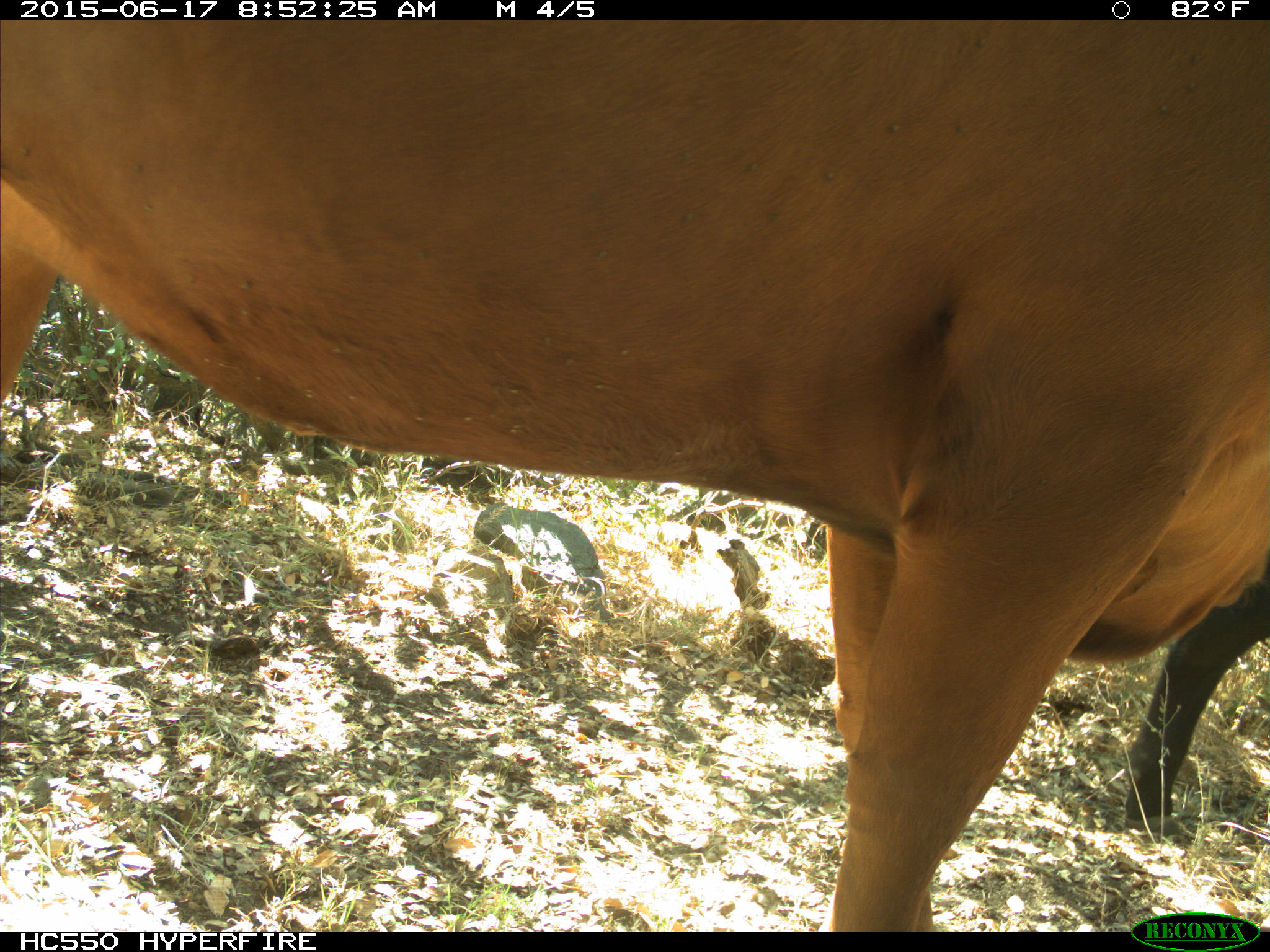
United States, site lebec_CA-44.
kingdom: Animalia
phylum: Chordata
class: Mammalia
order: Artiodactyla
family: Bovidae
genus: Bos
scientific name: Bos taurus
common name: domestic cow